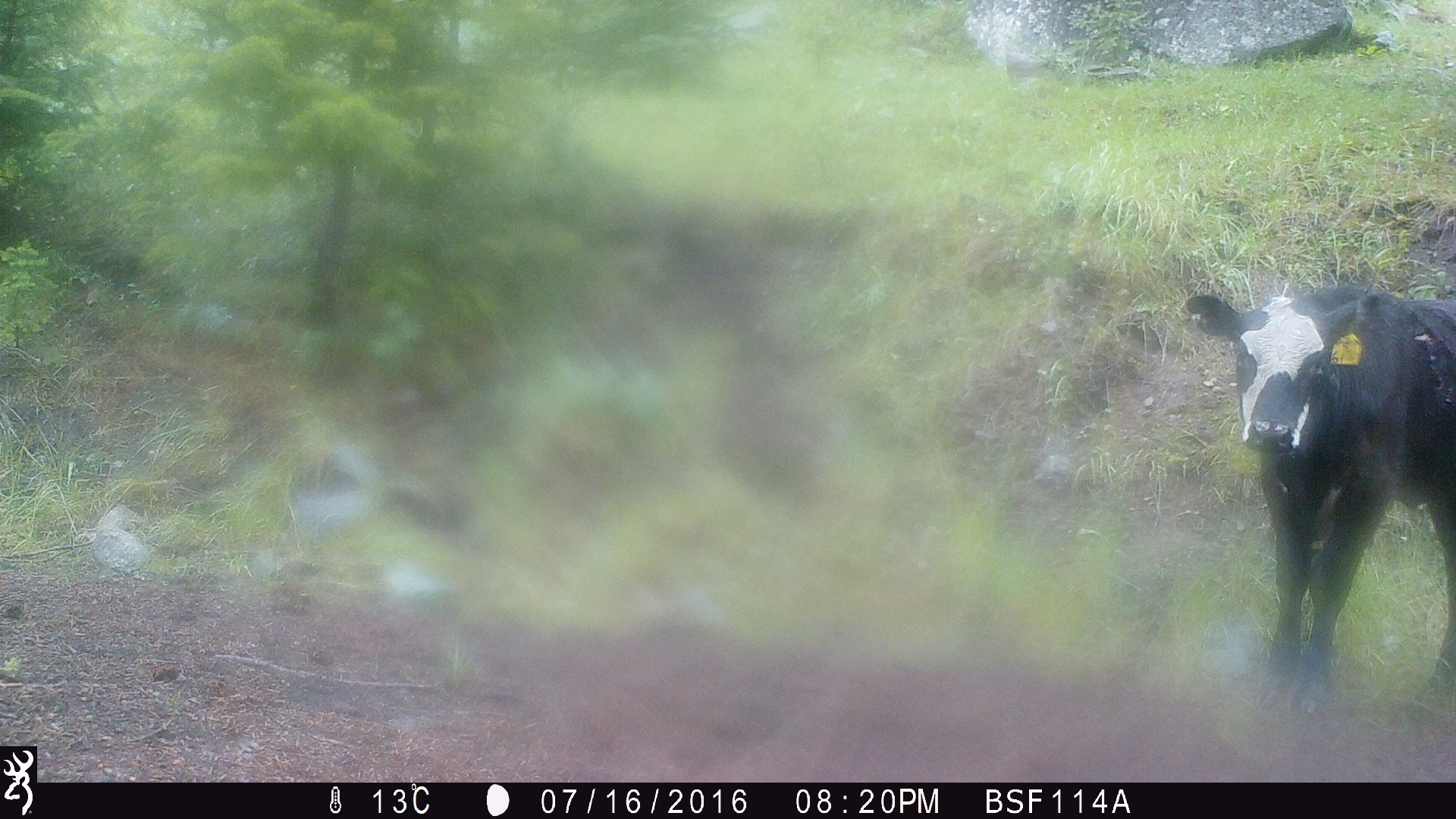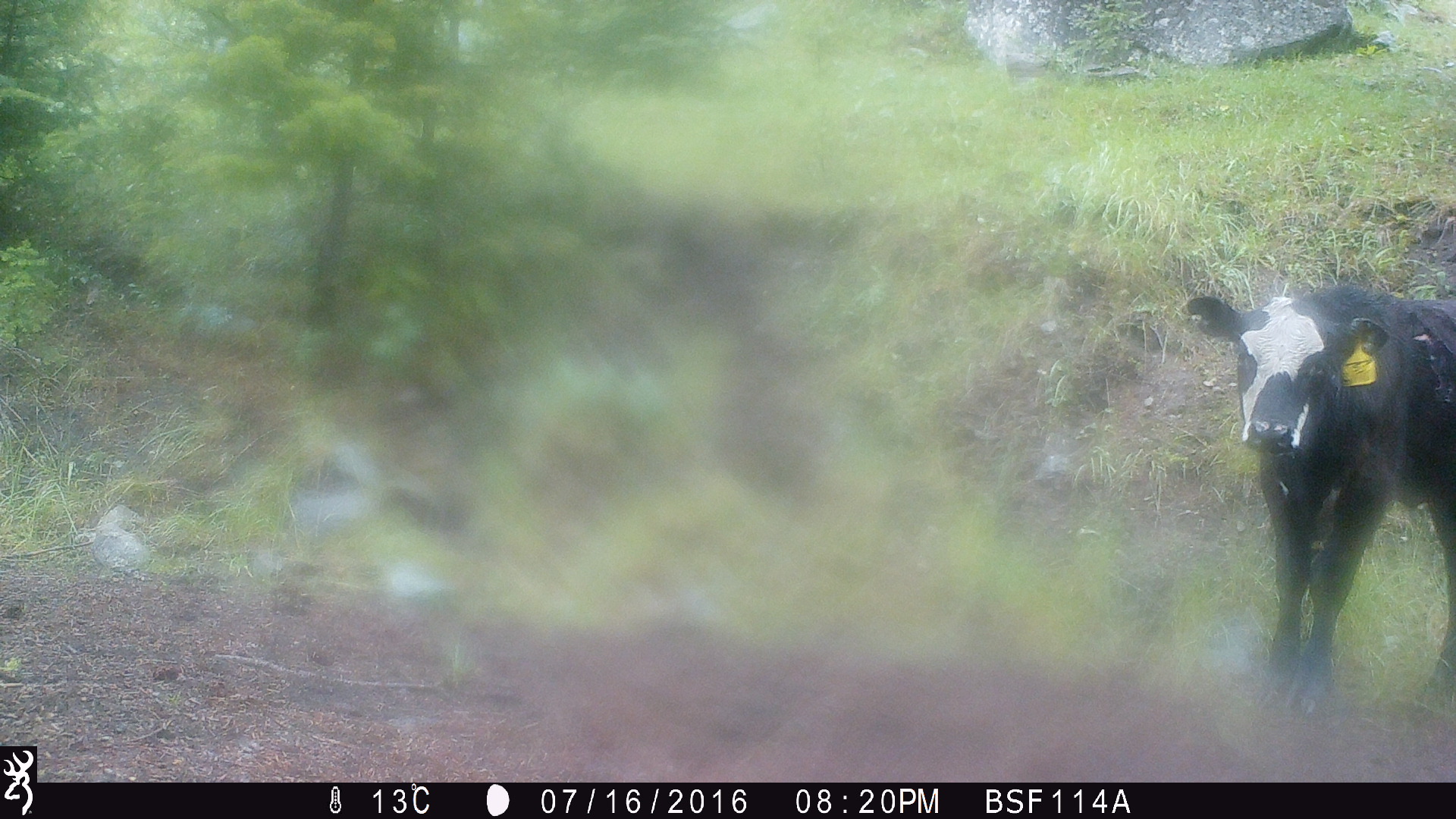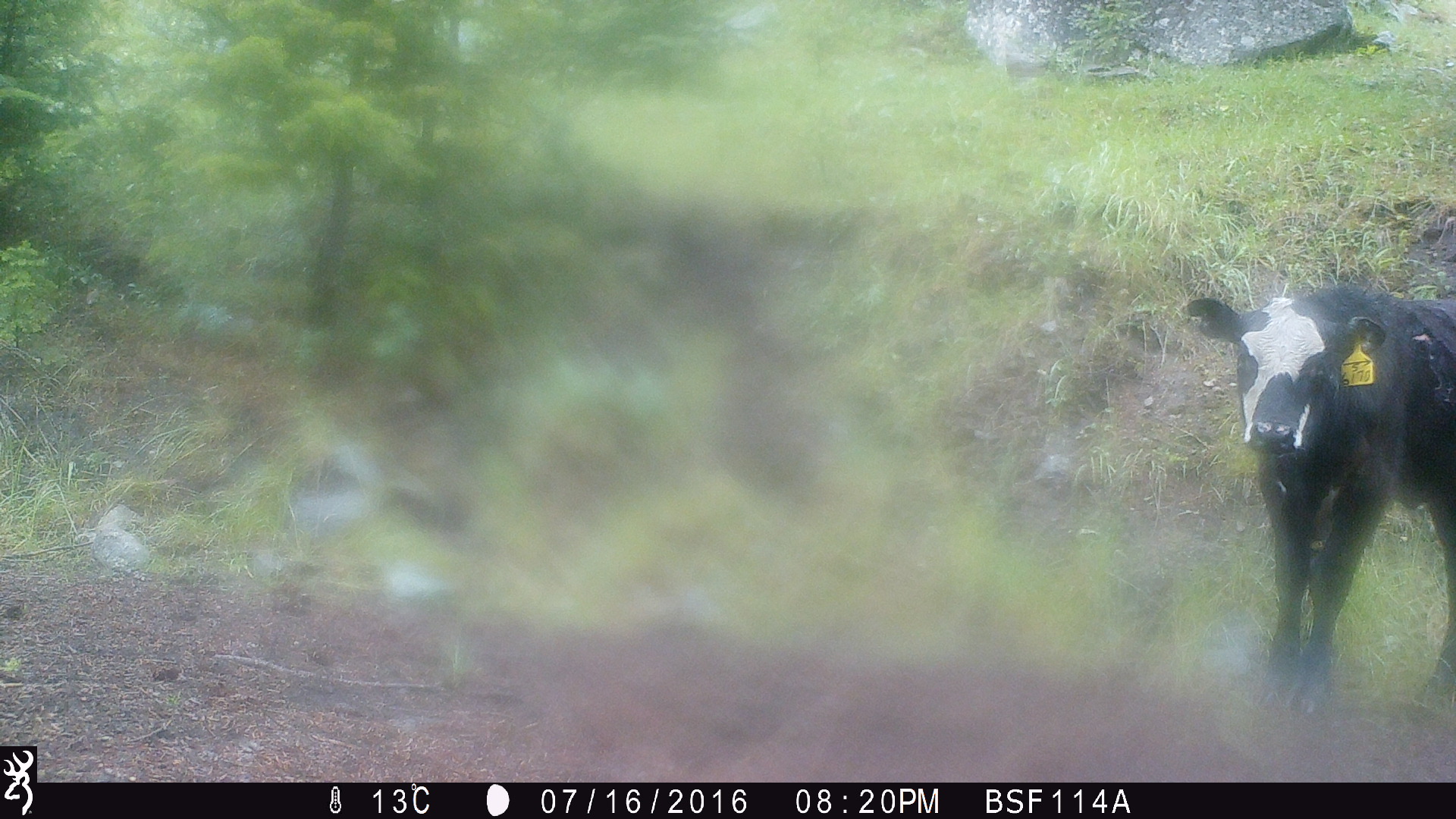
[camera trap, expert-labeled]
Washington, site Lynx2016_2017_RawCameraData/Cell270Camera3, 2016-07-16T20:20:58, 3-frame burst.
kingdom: Animalia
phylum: Chordata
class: Mammalia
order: Artiodactyla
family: Bovidae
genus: Bos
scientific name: Bos taurus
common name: domestic cattle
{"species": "domestic cattle (Bos taurus)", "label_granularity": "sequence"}